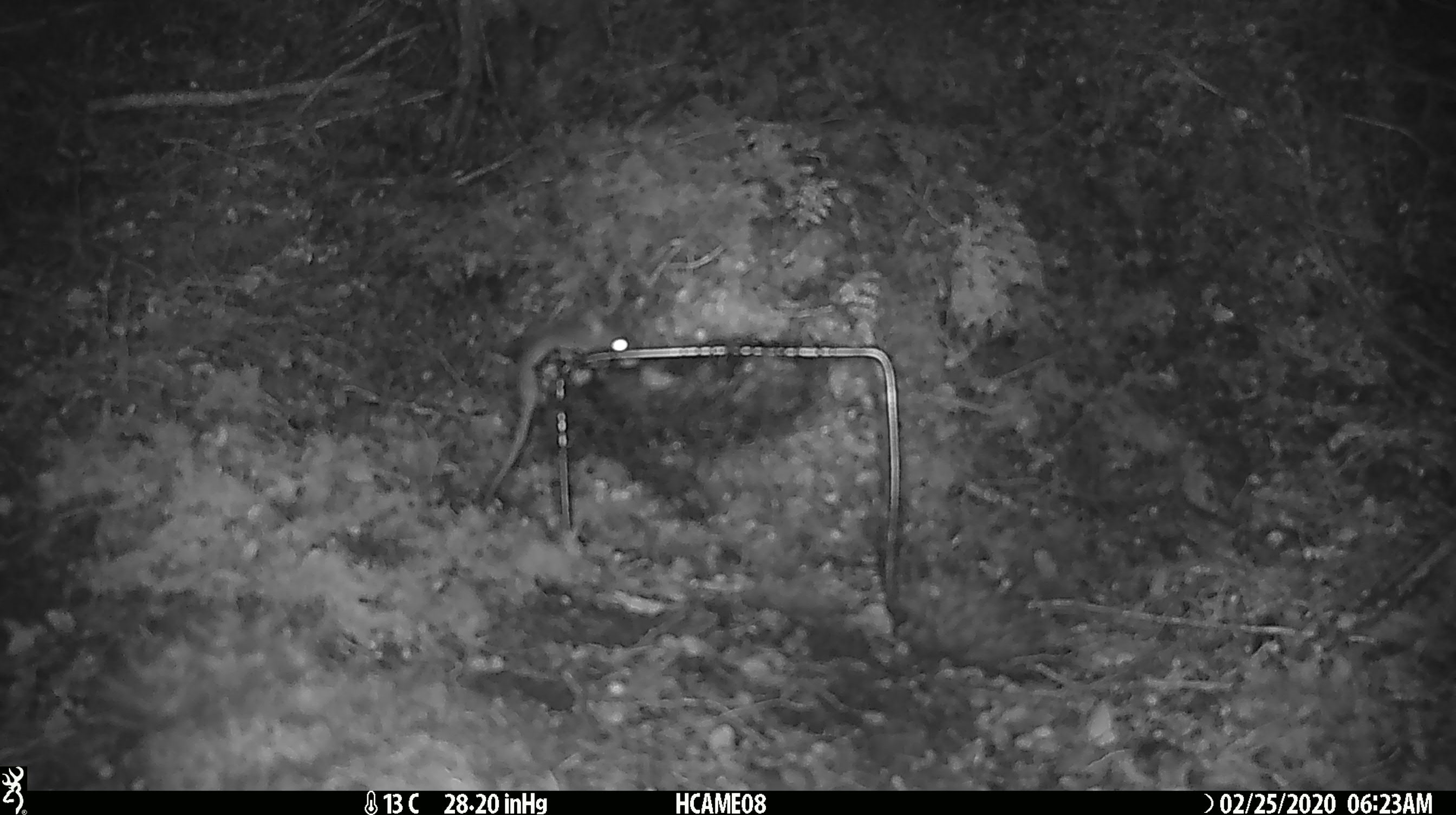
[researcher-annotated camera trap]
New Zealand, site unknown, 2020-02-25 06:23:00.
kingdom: Animalia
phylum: Chordata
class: Mammalia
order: Rodentia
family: Muridae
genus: Mus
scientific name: Mus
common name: mouse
Mouse (Mus).